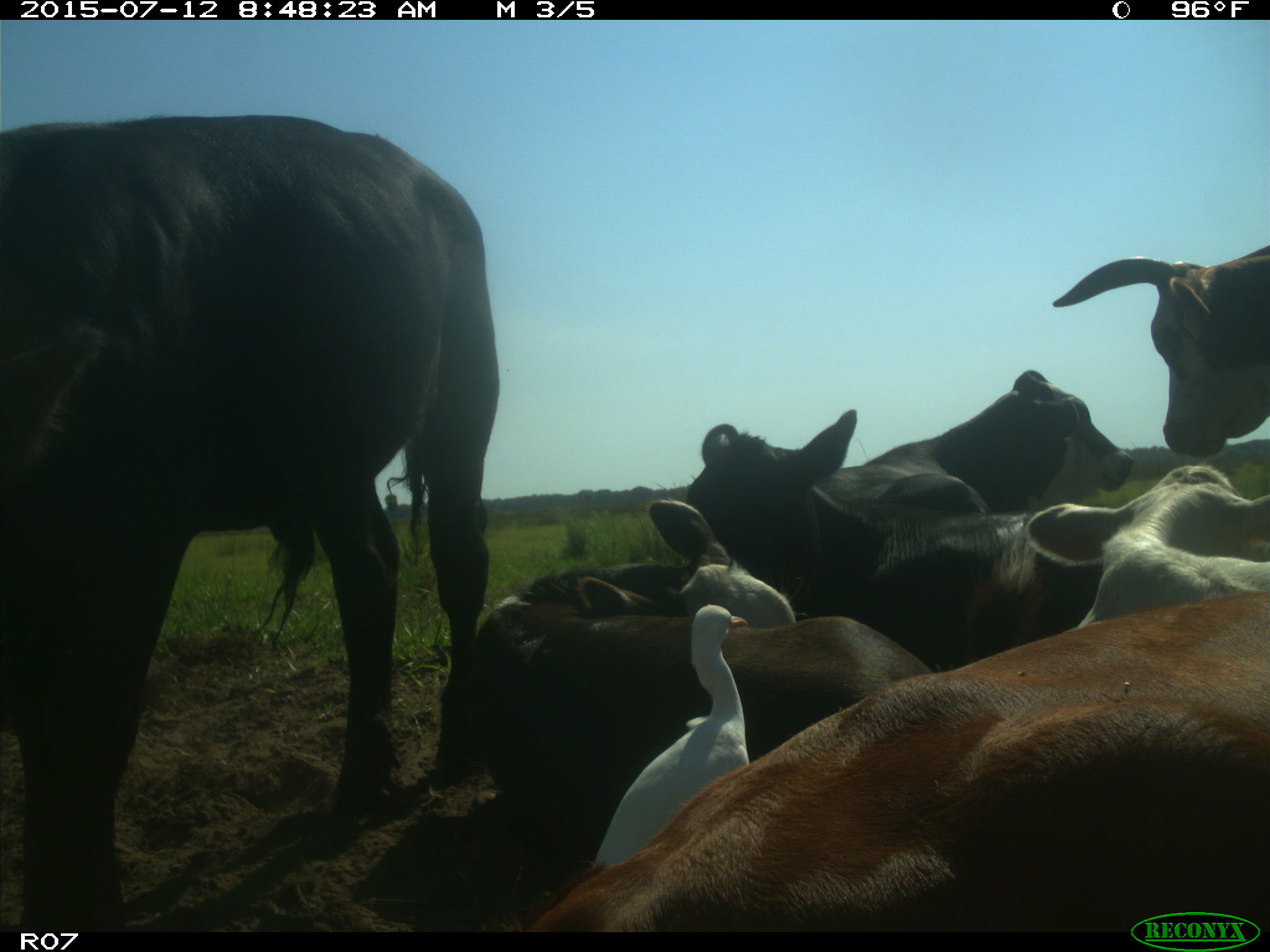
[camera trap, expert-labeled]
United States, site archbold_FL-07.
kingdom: Animalia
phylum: Chordata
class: Mammalia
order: Artiodactyla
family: Bovidae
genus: Bos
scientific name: Bos taurus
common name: domestic cow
Bos taurus (domestic cow).